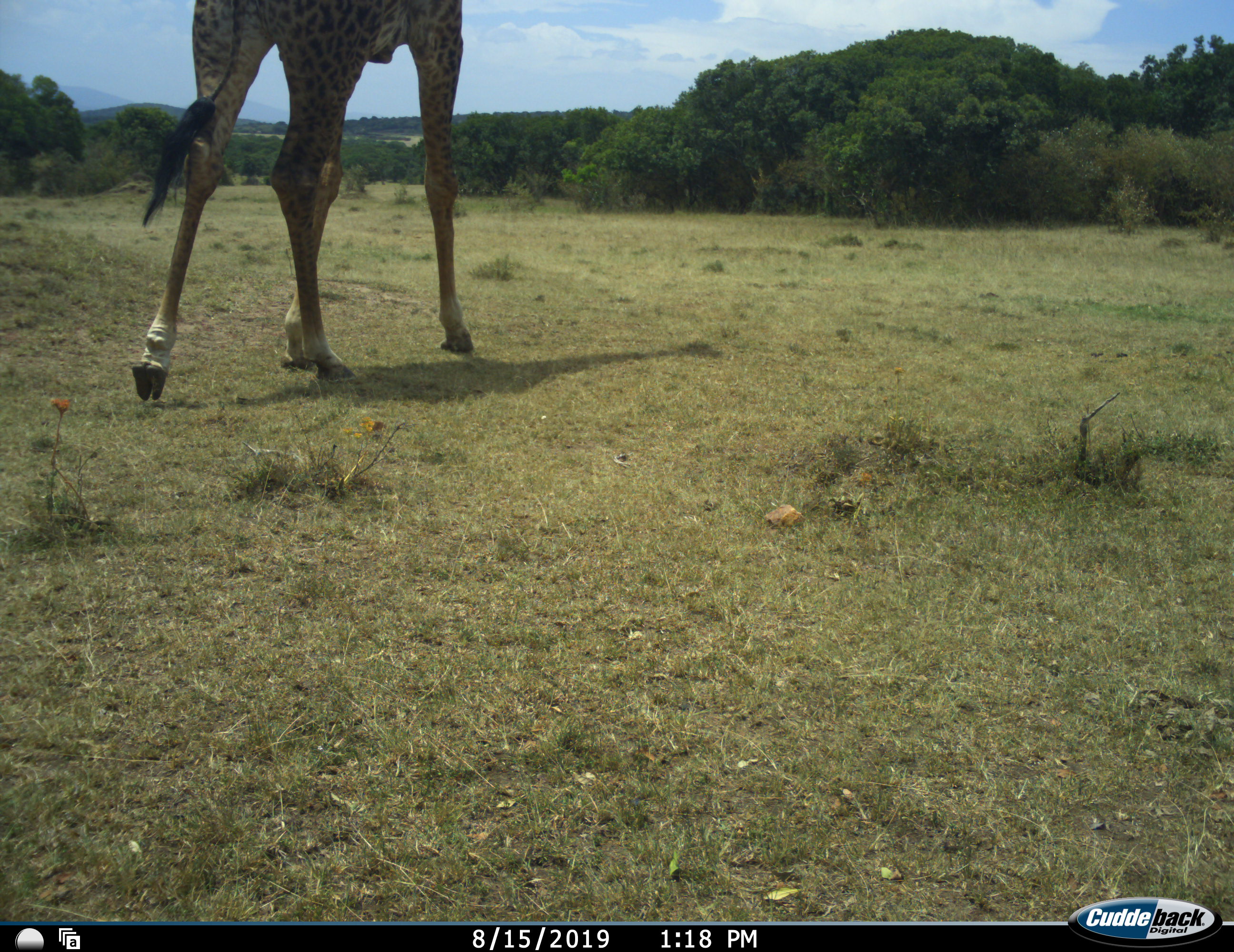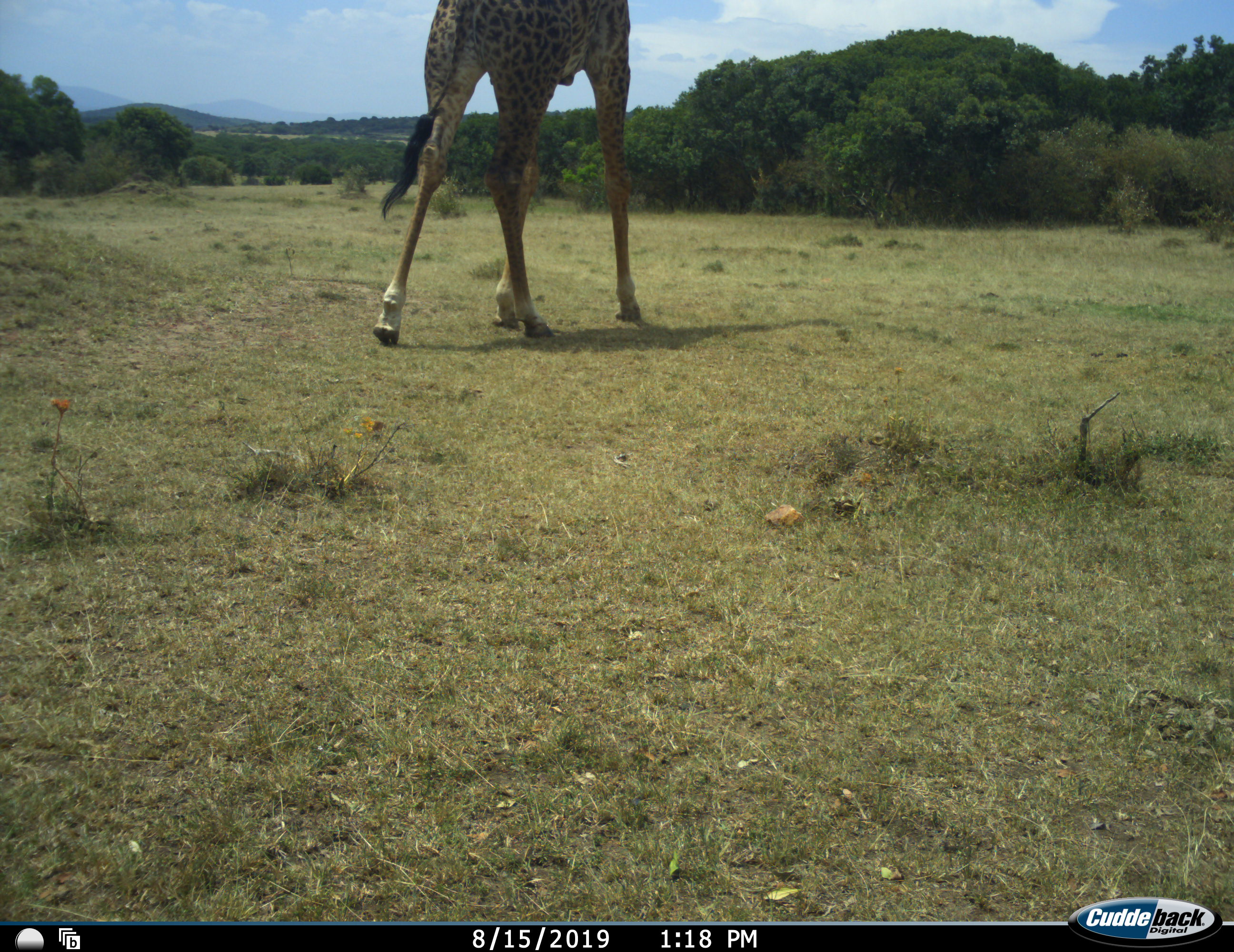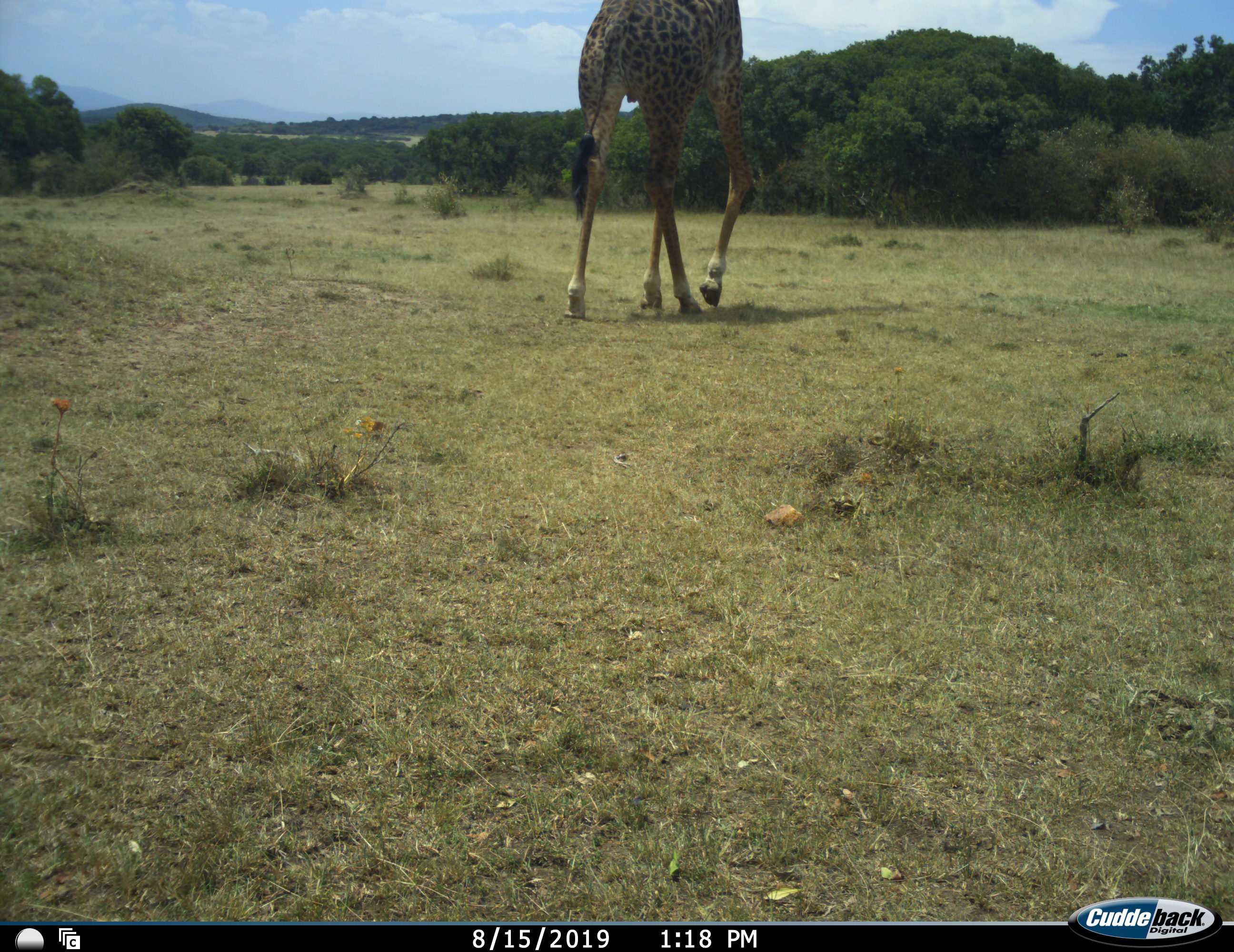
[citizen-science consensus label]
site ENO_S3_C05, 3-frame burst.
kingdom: Animalia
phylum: Chordata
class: Mammalia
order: Artiodactyla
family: Giraffidae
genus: Giraffa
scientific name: Giraffa camelopardalis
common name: giraffe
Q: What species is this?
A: Giraffe (Giraffa camelopardalis).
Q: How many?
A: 1.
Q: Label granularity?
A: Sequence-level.